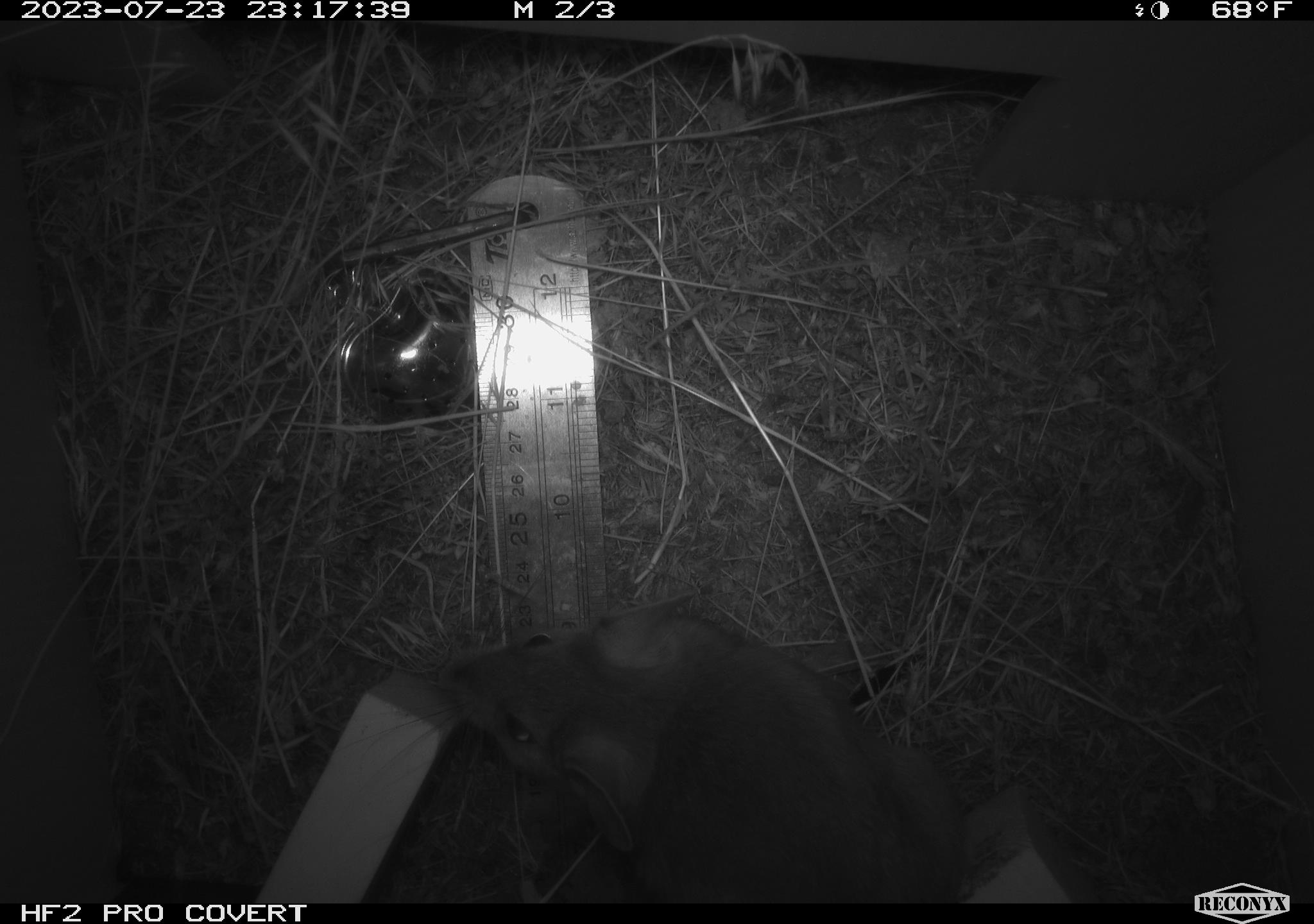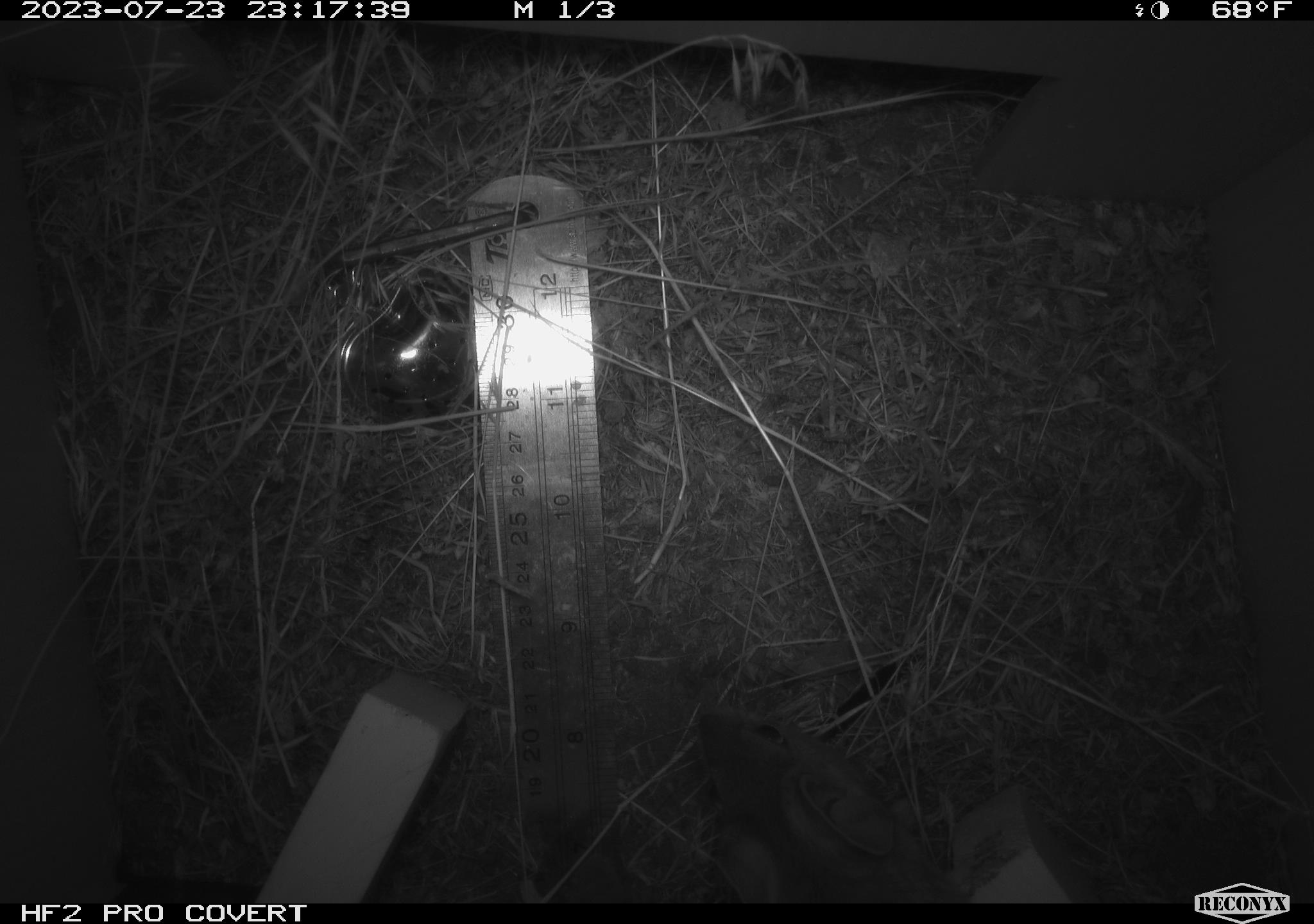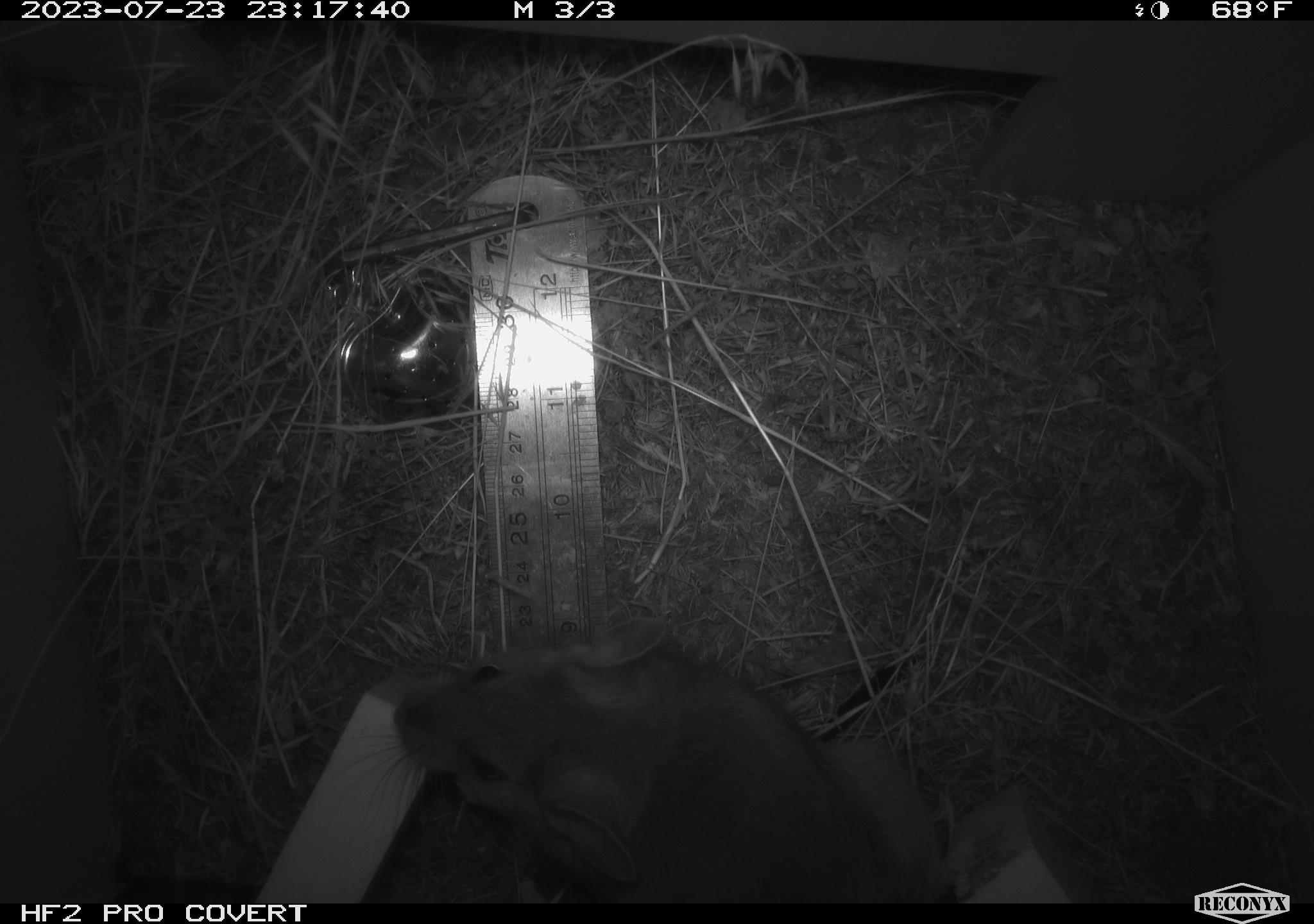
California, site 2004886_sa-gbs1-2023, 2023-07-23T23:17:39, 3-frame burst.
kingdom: Animalia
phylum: Chordata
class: Mammalia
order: Rodentia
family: Cricetidae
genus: Neotoma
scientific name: Neotoma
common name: pack rat or woodrat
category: neotoma species